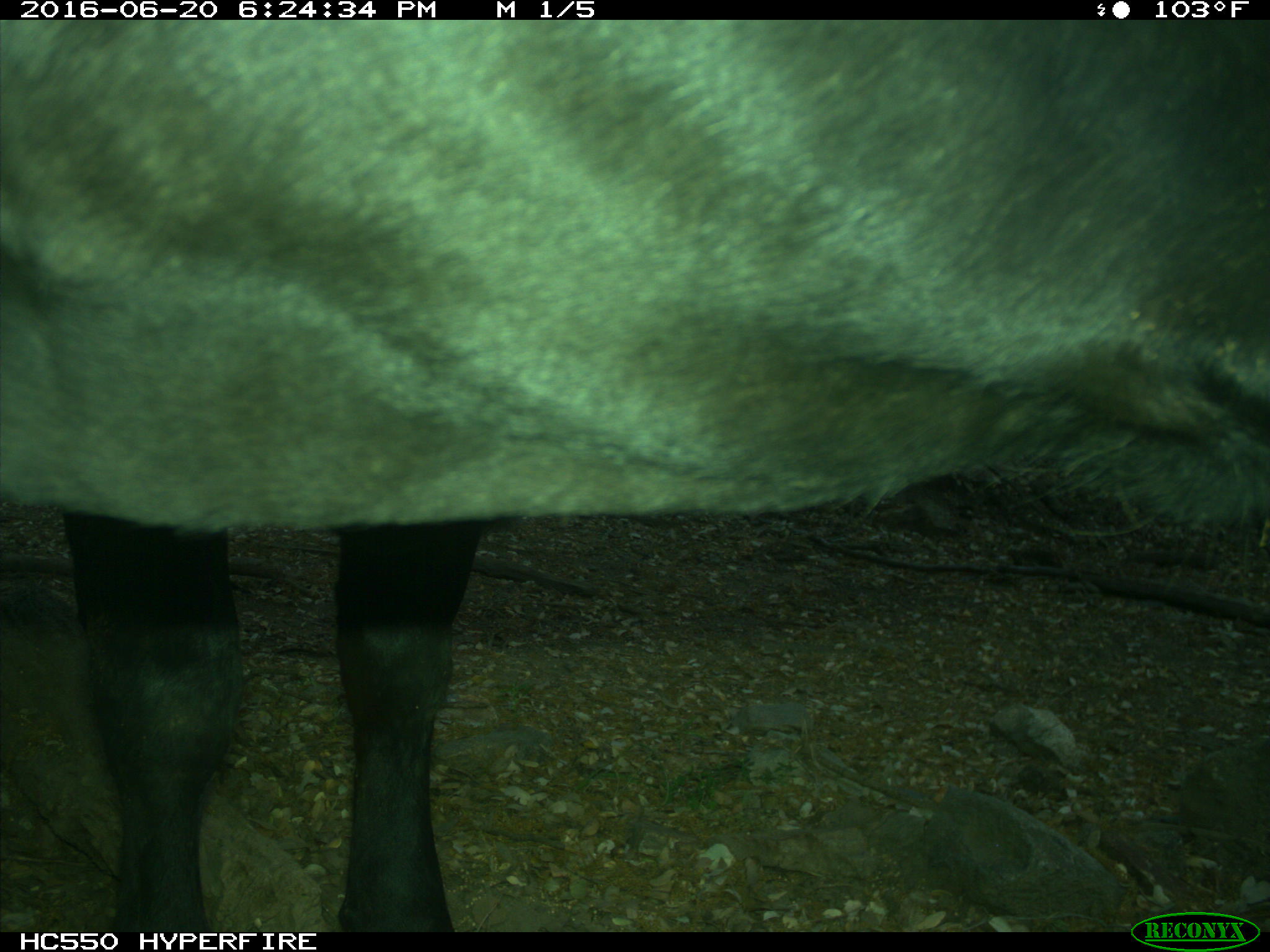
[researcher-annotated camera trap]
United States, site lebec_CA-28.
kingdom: Animalia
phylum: Chordata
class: Mammalia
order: Artiodactyla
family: Bovidae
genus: Bos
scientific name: Bos taurus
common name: domestic cow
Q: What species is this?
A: Bos taurus (domestic cow).